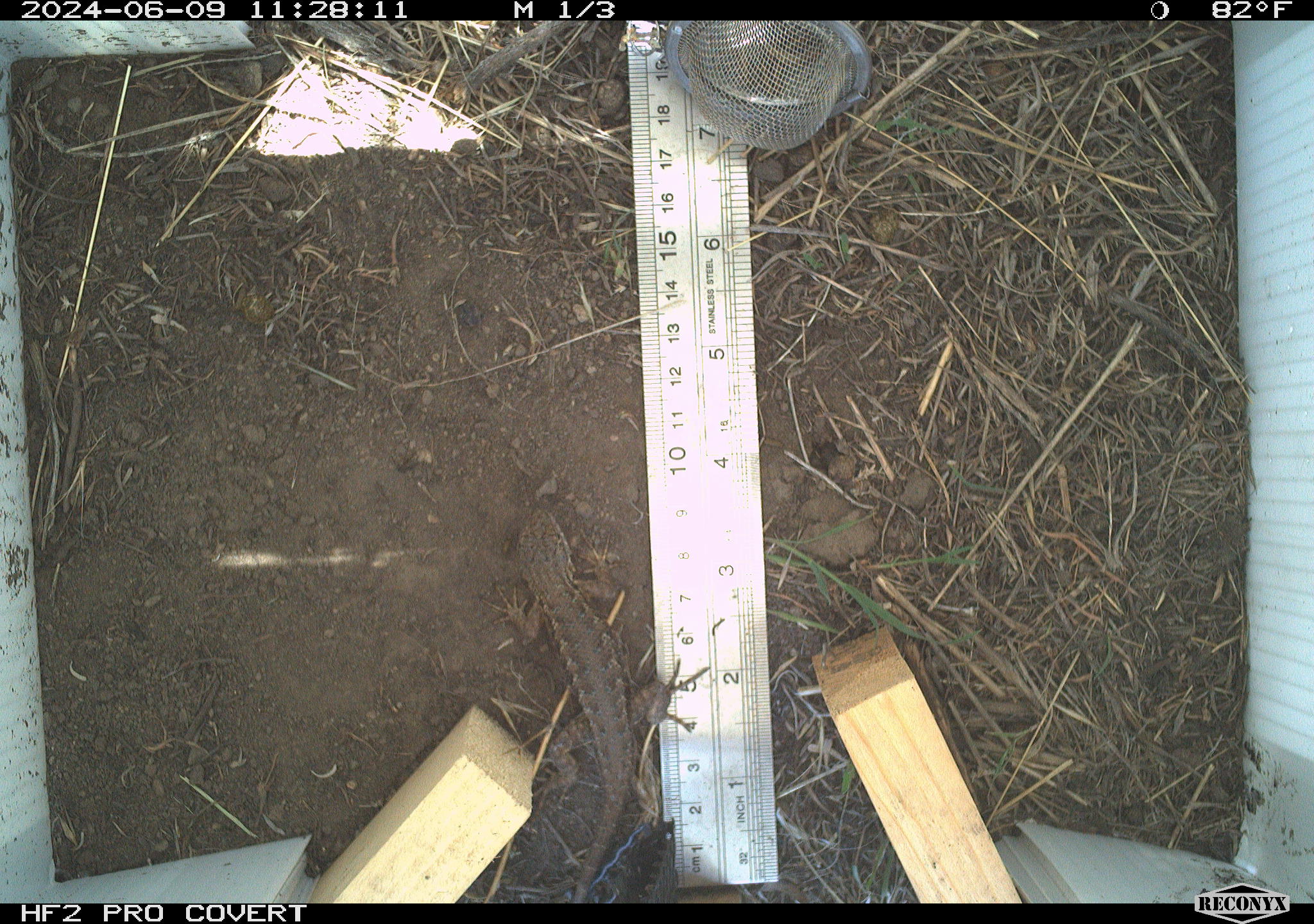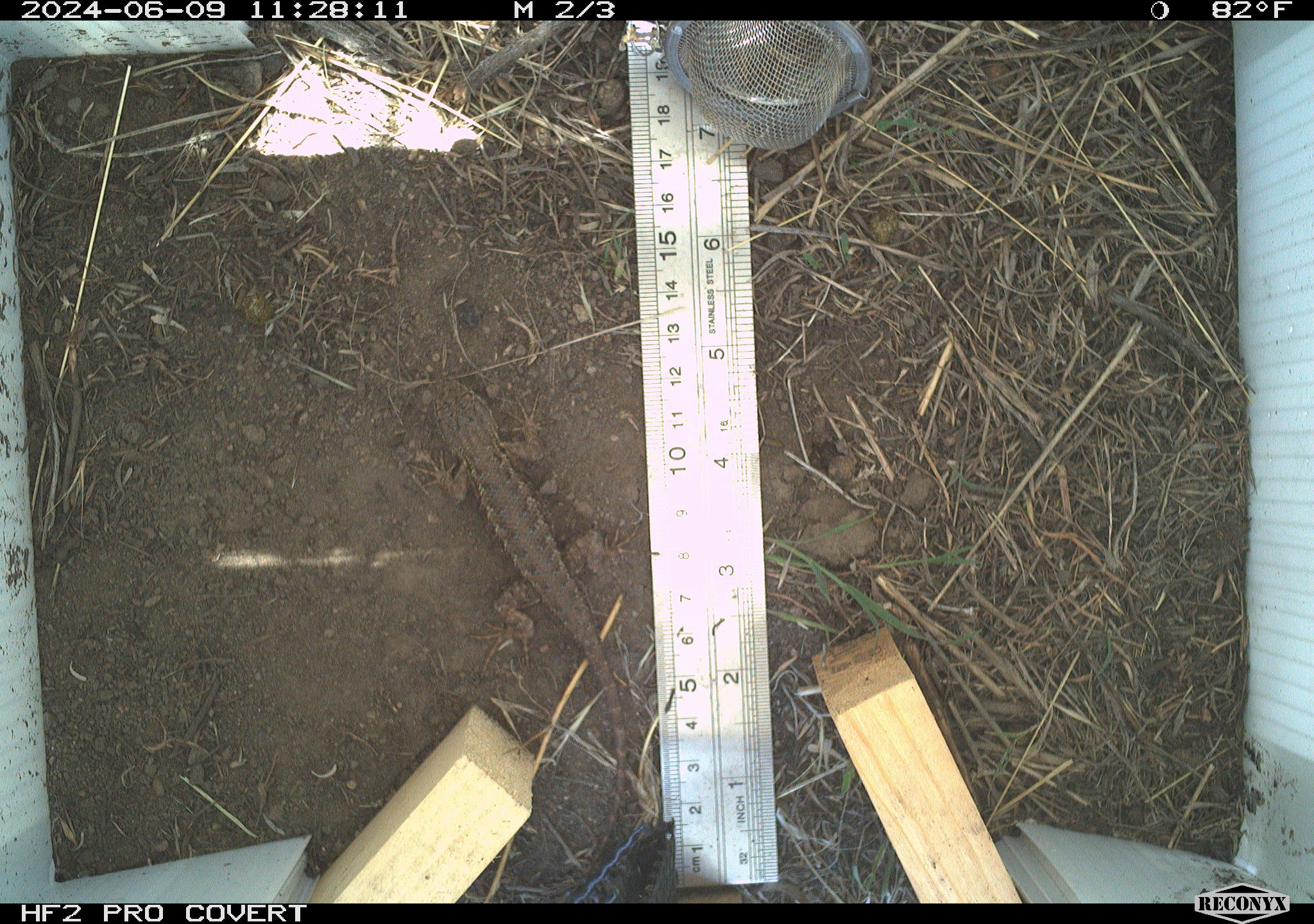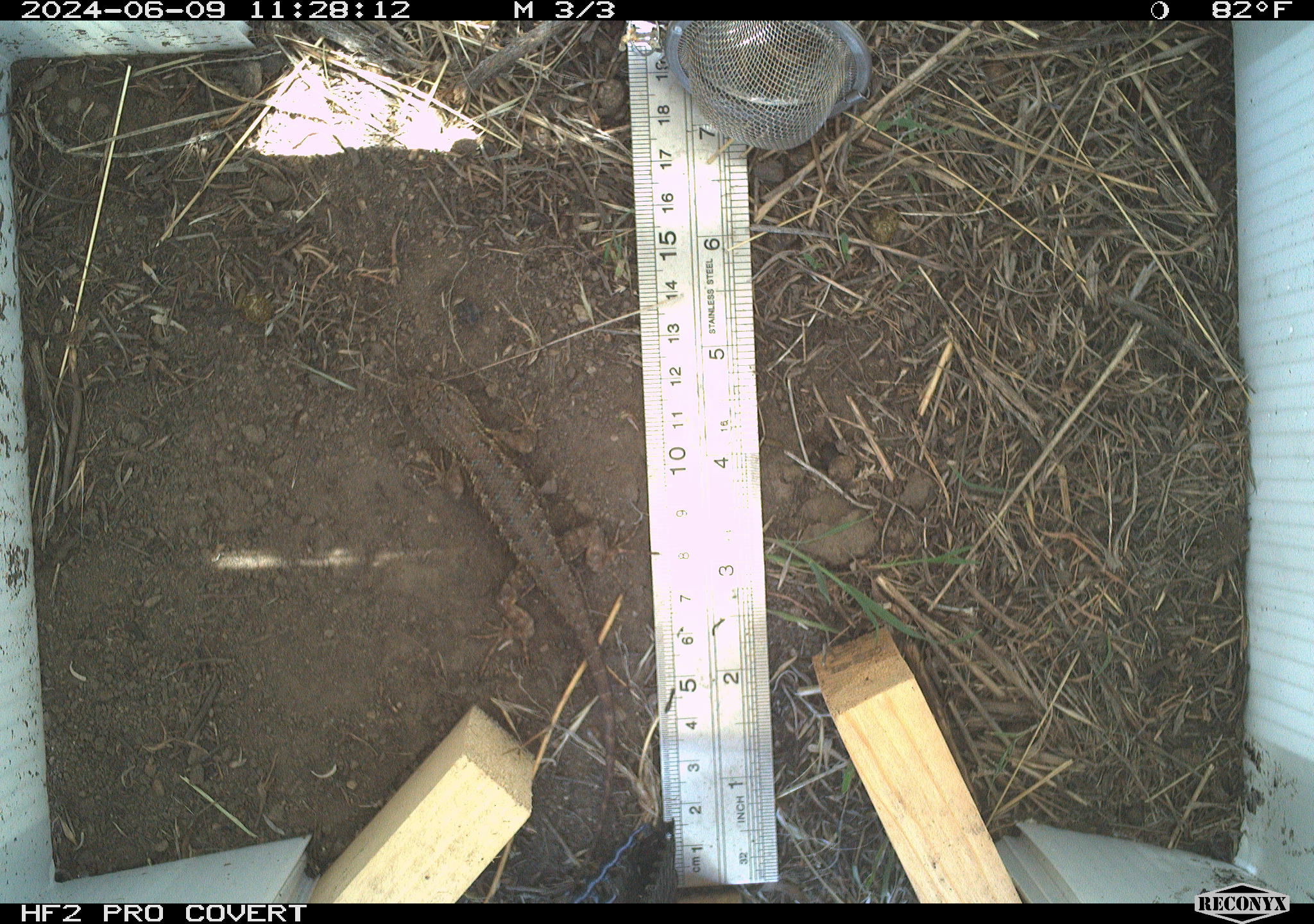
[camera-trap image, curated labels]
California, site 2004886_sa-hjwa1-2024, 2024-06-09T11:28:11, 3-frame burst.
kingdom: Animalia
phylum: Chordata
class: Reptilia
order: Squamata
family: Phrynosomatidae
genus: Sceloporus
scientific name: Sceloporus occidentalis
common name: western fence lizard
Western fence lizard (Sceloporus occidentalis).